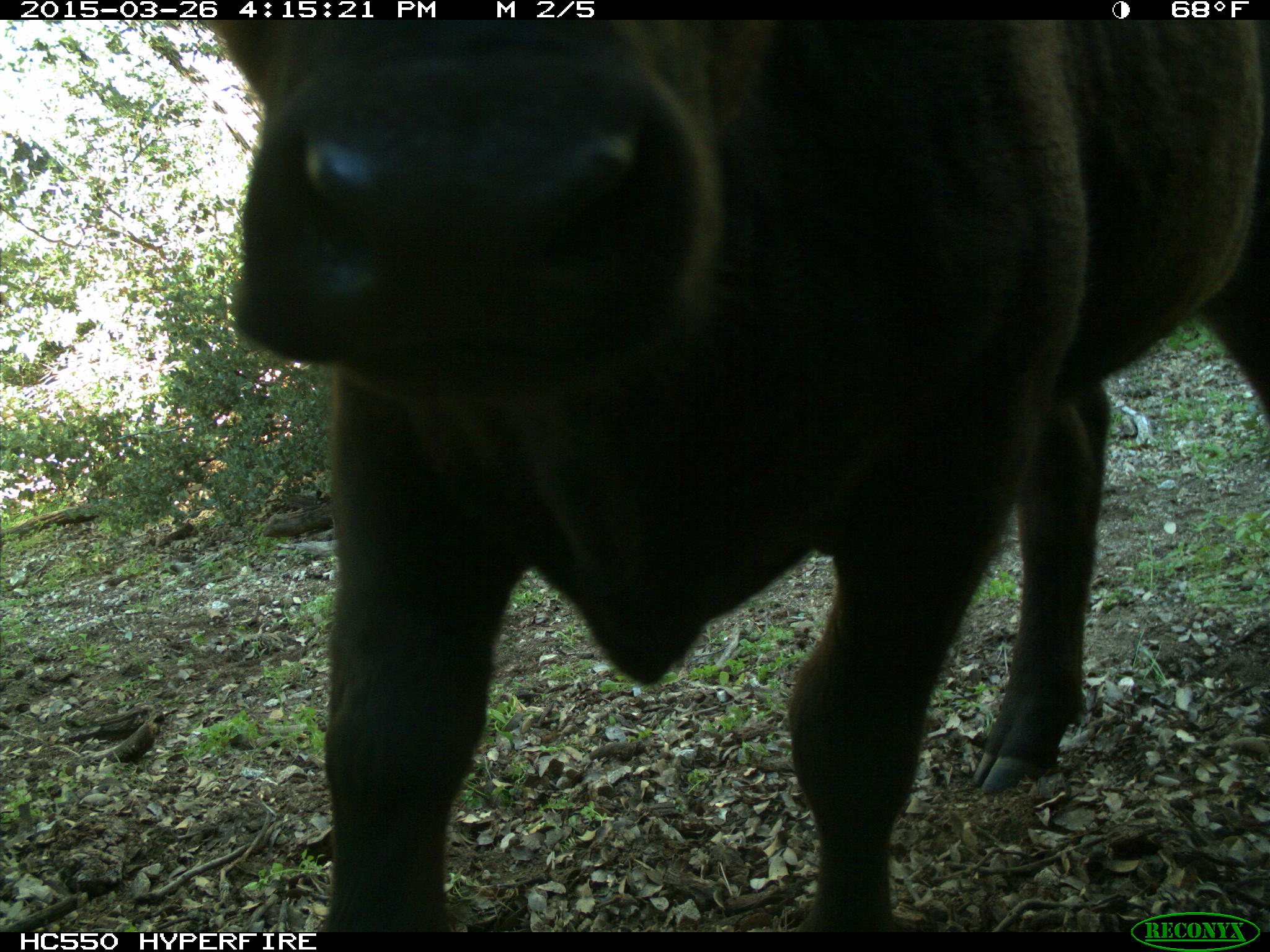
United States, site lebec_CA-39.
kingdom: Animalia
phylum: Chordata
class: Mammalia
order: Artiodactyla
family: Bovidae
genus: Bos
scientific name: Bos taurus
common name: domestic cow